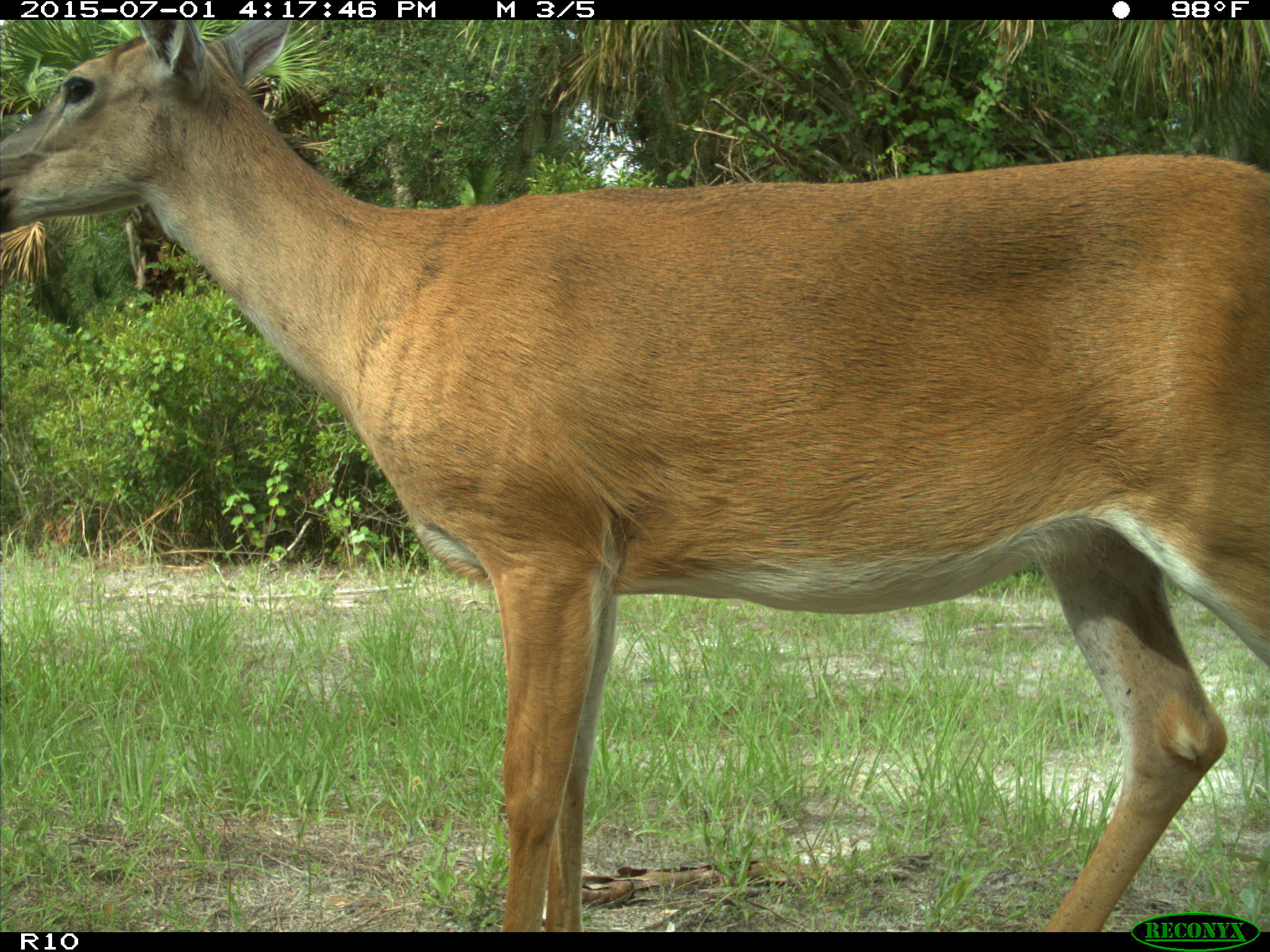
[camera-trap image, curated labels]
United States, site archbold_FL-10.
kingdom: Animalia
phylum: Chordata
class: Mammalia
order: Artiodactyla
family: Cervidae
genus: Odocoileus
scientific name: Odocoileus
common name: deer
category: unidentified deer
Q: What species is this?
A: Unidentified deer (deer) (Odocoileus).